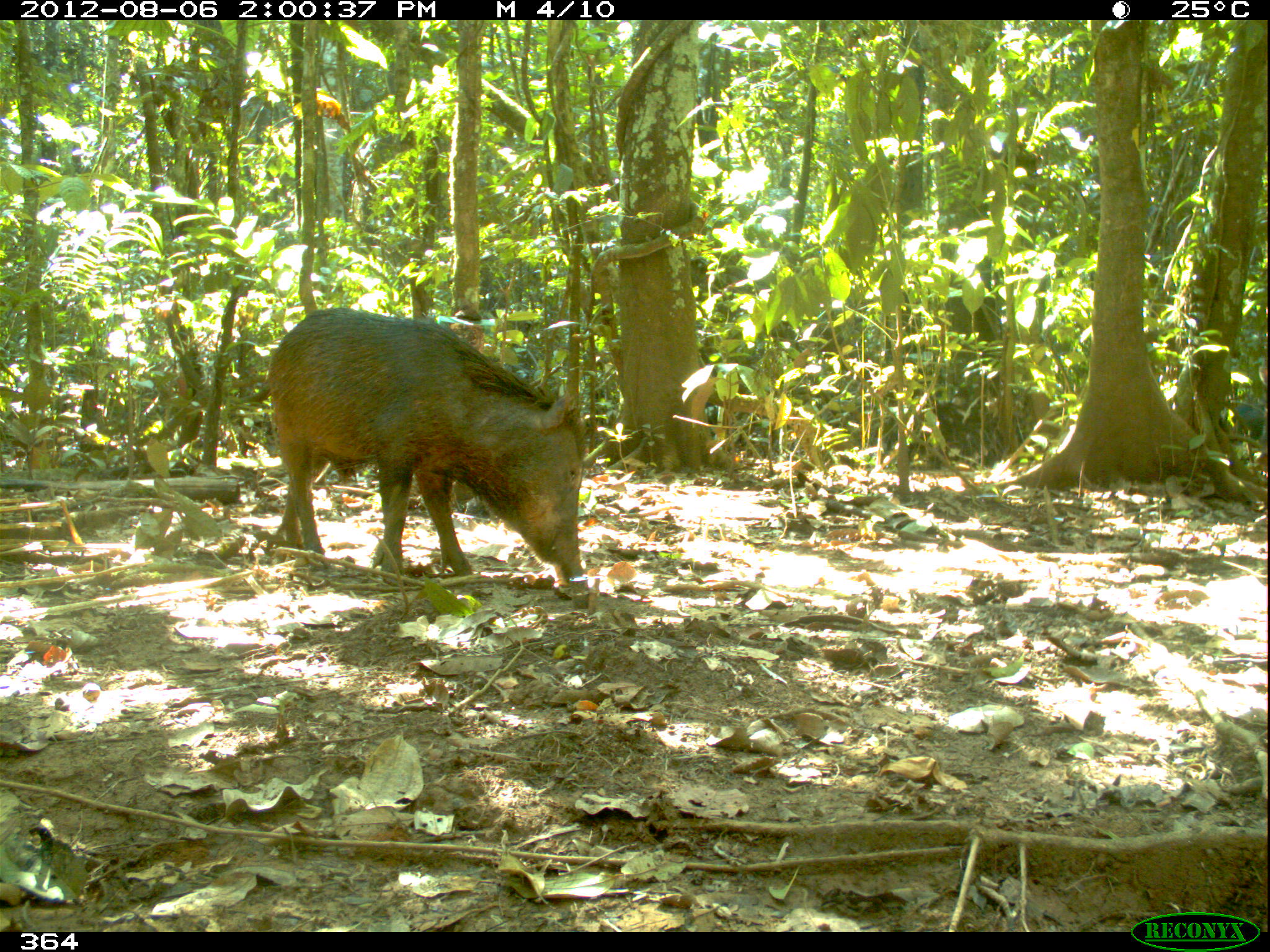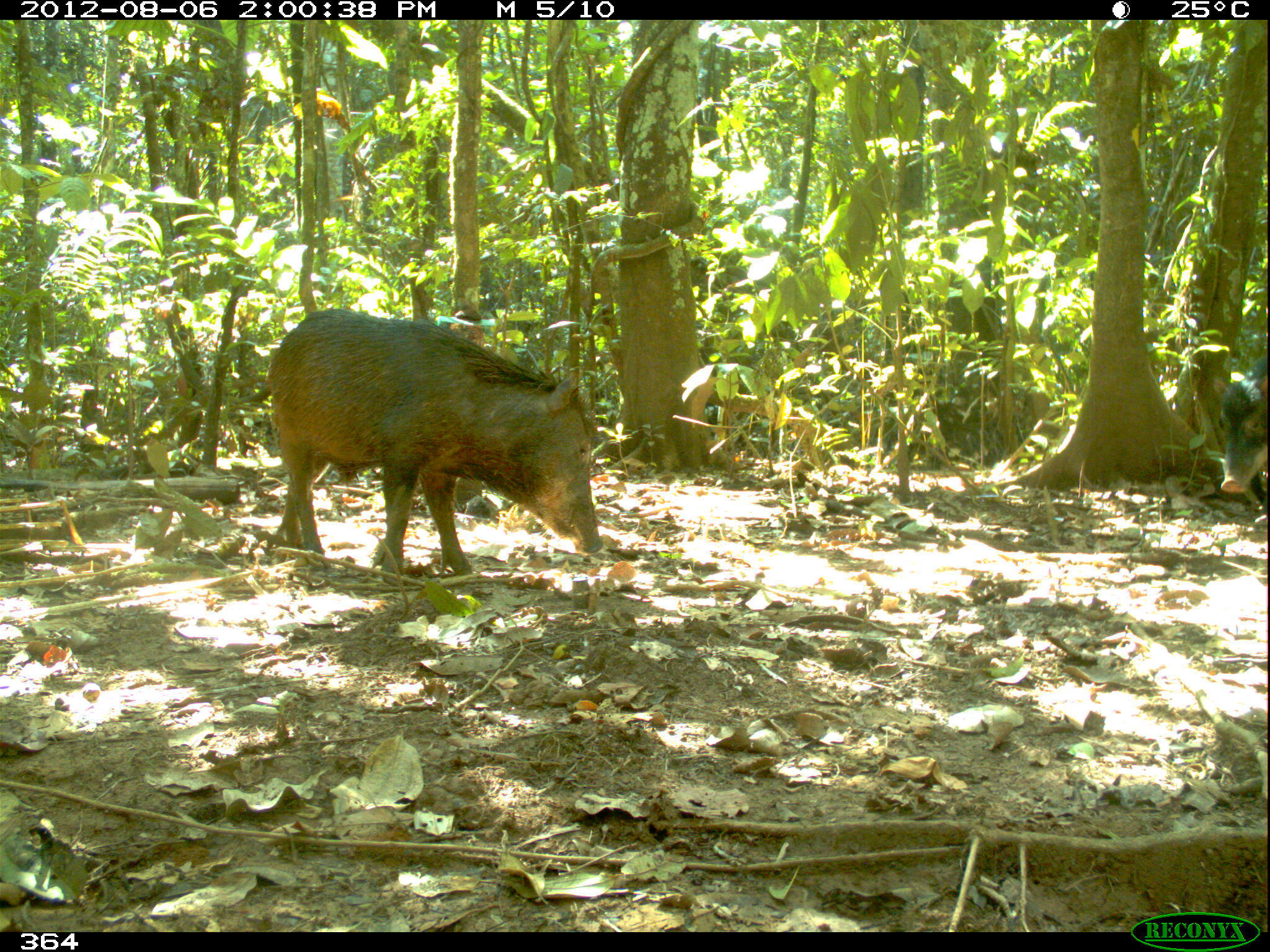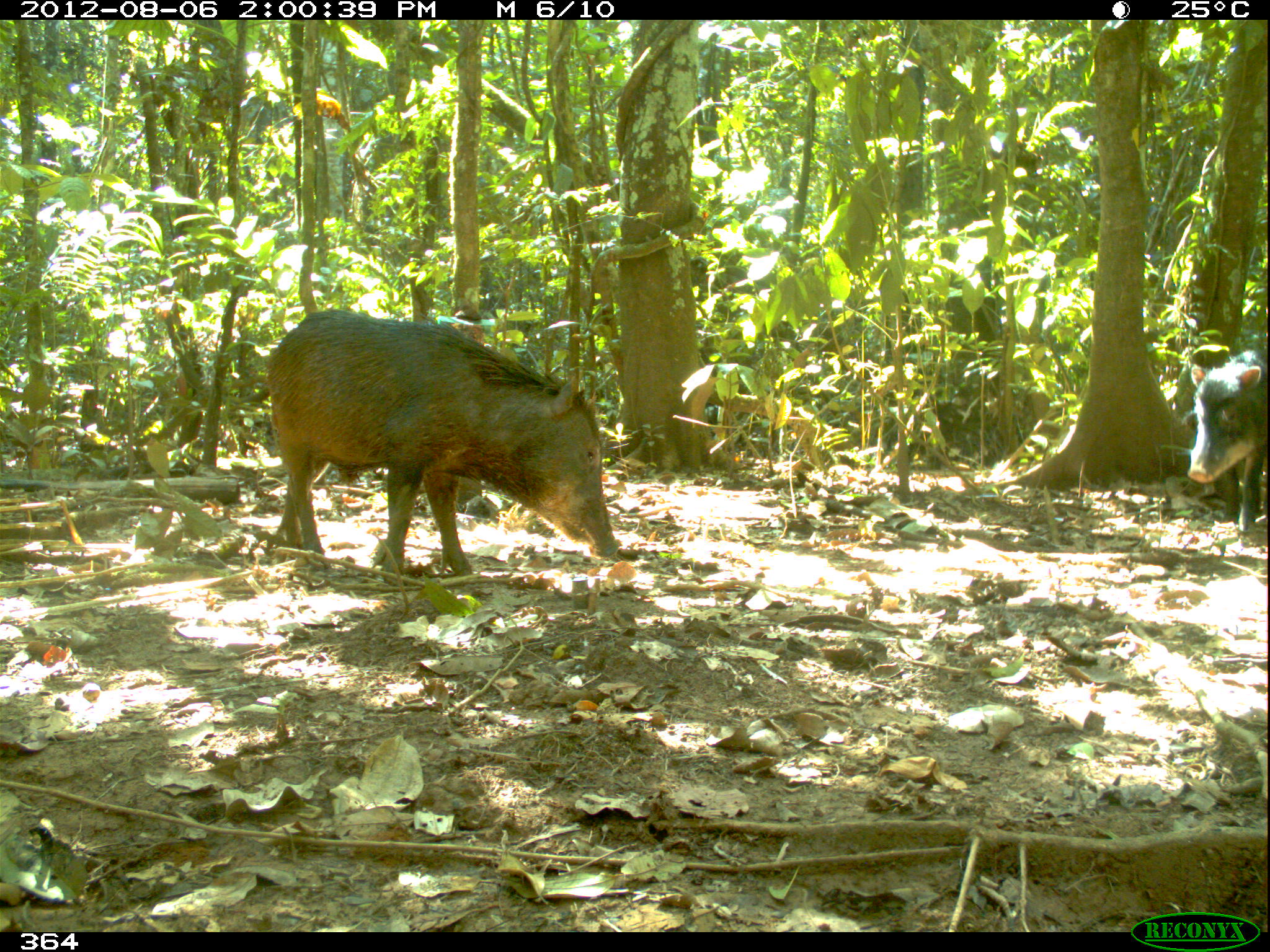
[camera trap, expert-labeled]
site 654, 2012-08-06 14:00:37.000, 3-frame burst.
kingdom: Animalia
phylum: Chordata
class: Mammalia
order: Artiodactyla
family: Tayassuidae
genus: Tayassu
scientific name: Tayassu pecari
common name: white-lipped peccary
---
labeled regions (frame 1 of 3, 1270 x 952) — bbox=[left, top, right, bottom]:
tayassu pecari: bbox=[267, 307, 588, 589]; bbox=[1233, 401, 1264, 440]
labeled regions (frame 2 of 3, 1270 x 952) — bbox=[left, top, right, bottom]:
tayassu pecari: bbox=[266, 307, 603, 581]; bbox=[1219, 357, 1267, 514]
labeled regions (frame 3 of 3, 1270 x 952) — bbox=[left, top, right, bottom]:
tayassu pecari: bbox=[265, 310, 620, 580]; bbox=[1186, 349, 1267, 535]